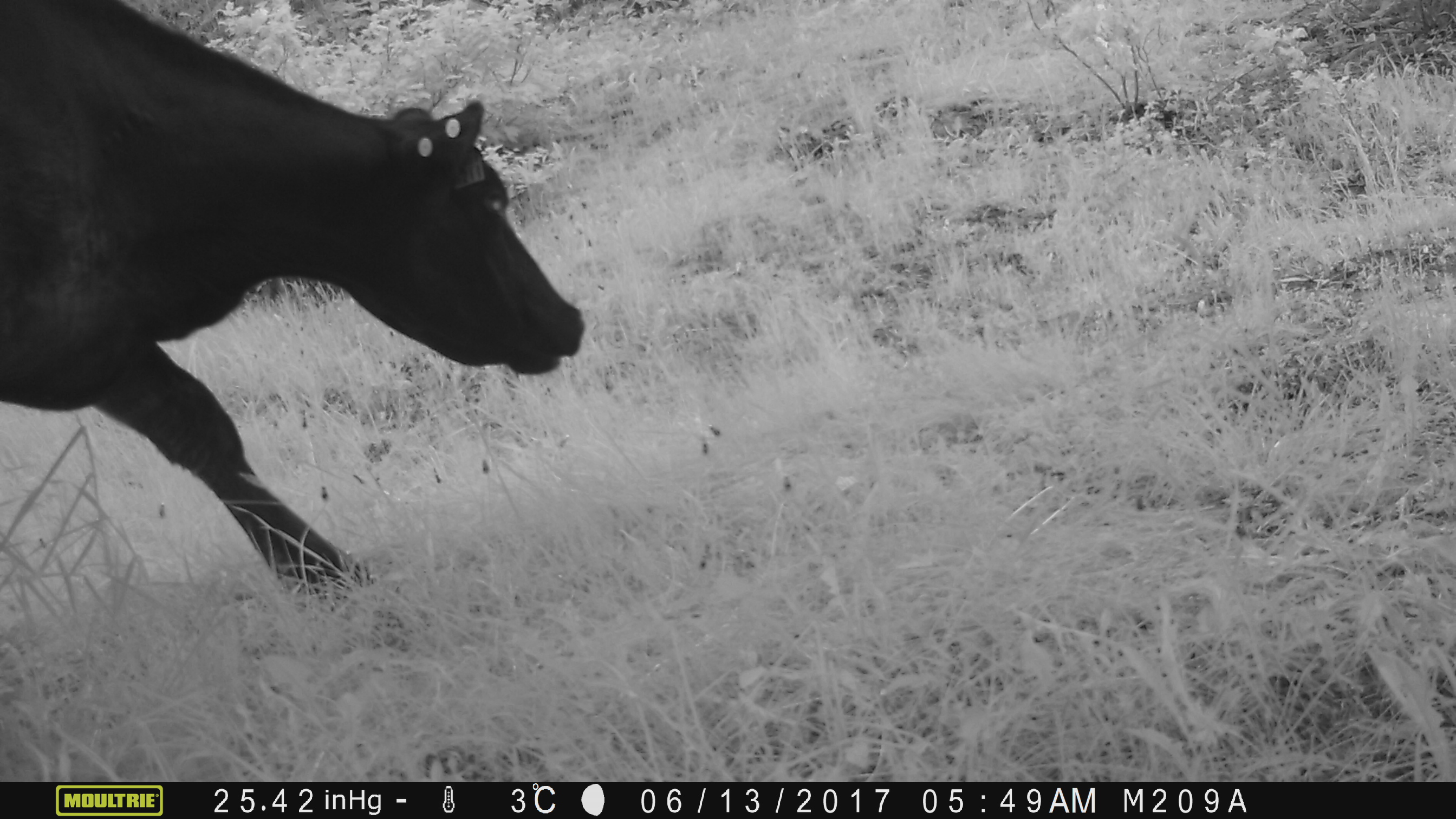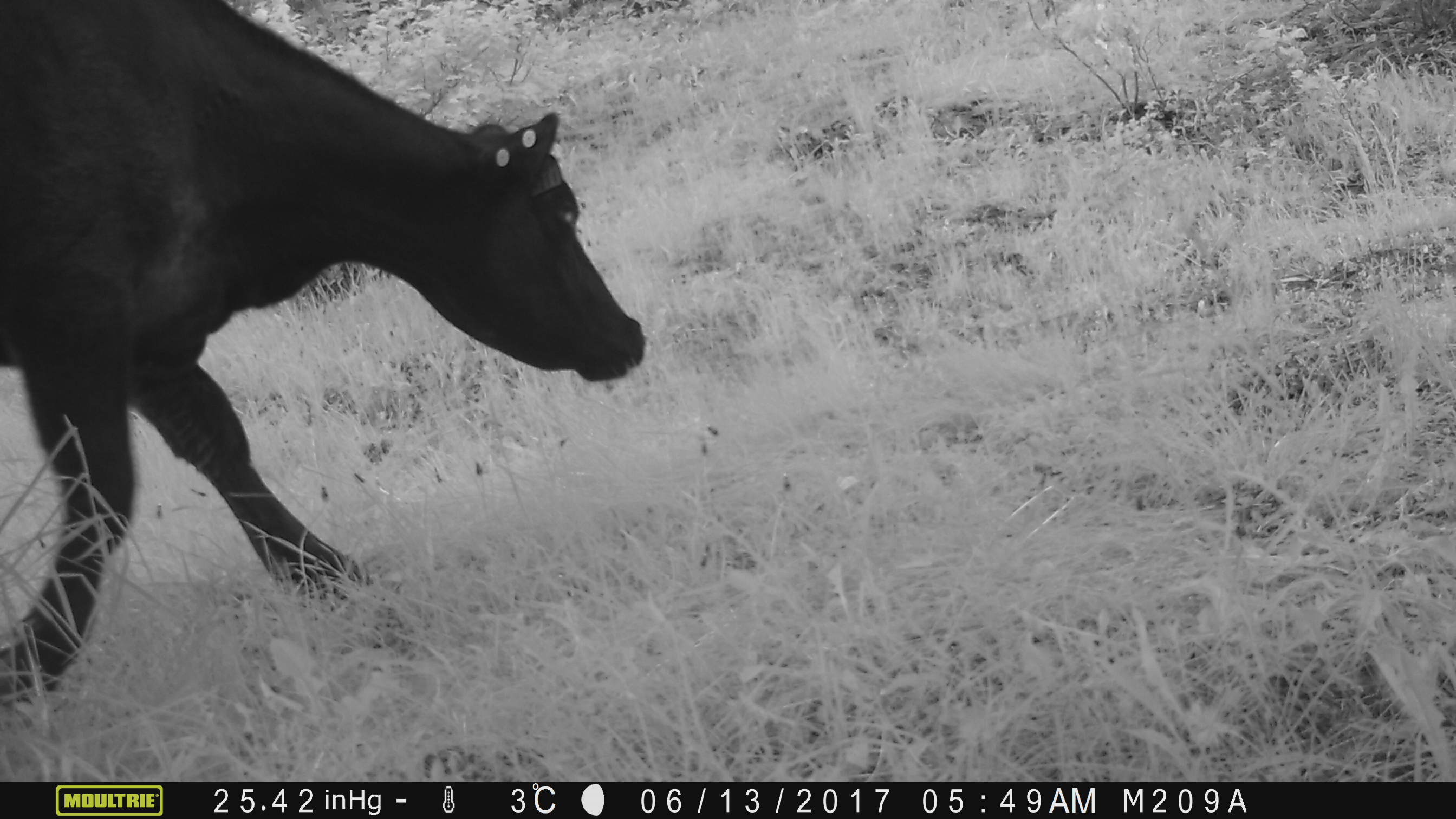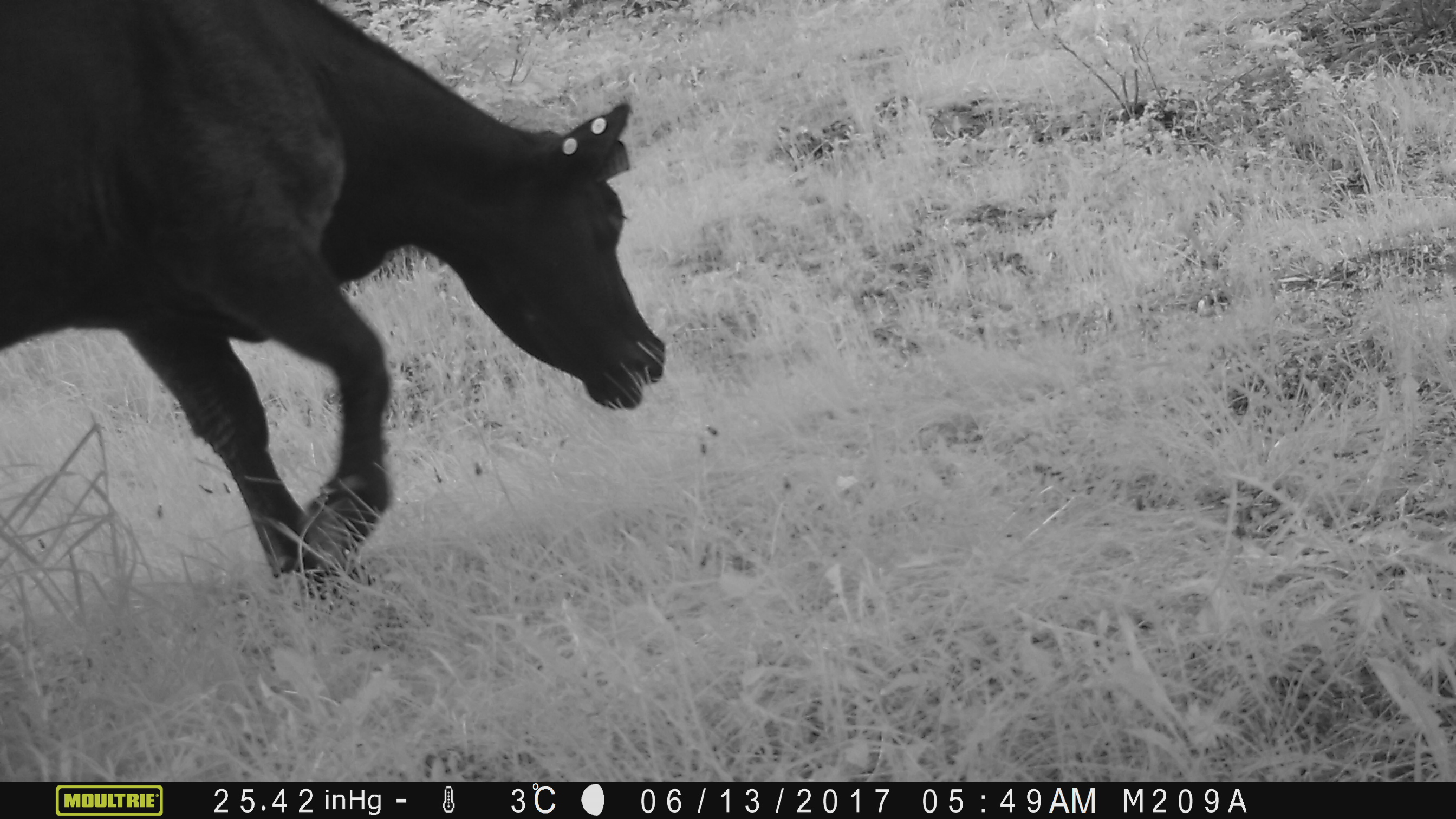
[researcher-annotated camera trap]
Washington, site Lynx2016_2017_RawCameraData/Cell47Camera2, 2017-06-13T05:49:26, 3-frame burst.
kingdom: Animalia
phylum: Chordata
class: Mammalia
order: Artiodactyla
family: Bovidae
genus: Bos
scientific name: Bos taurus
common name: domestic cattle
Domestic cattle (Bos taurus). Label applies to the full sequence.